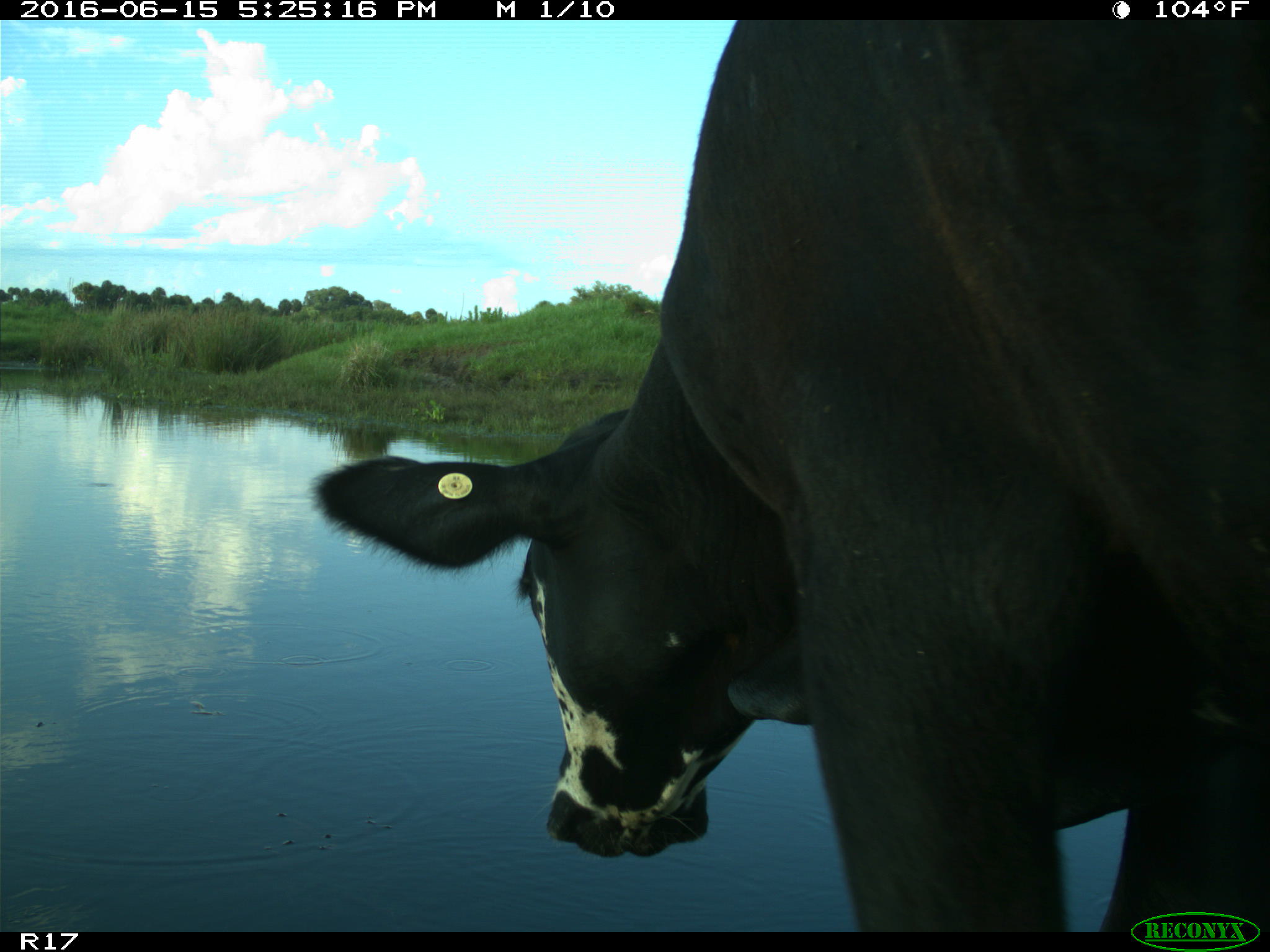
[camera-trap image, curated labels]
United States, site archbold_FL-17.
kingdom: Animalia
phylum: Chordata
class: Mammalia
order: Artiodactyla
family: Bovidae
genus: Bos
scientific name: Bos taurus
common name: domestic cow